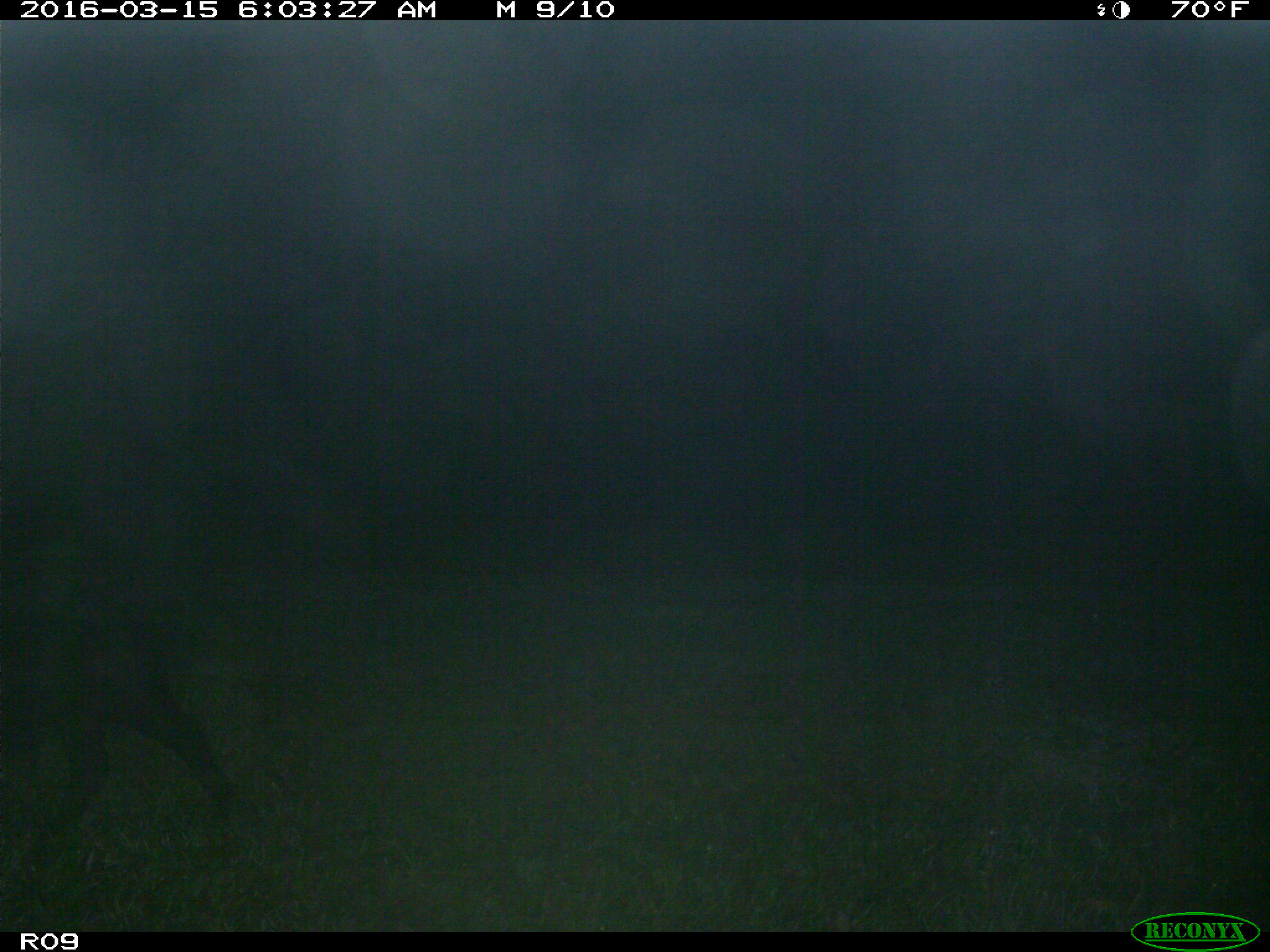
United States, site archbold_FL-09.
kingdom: Animalia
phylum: Chordata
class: Mammalia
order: Artiodactyla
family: Suidae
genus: Sus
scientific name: Sus scrofa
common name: wild boar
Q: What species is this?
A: Sus scrofa (wild boar).